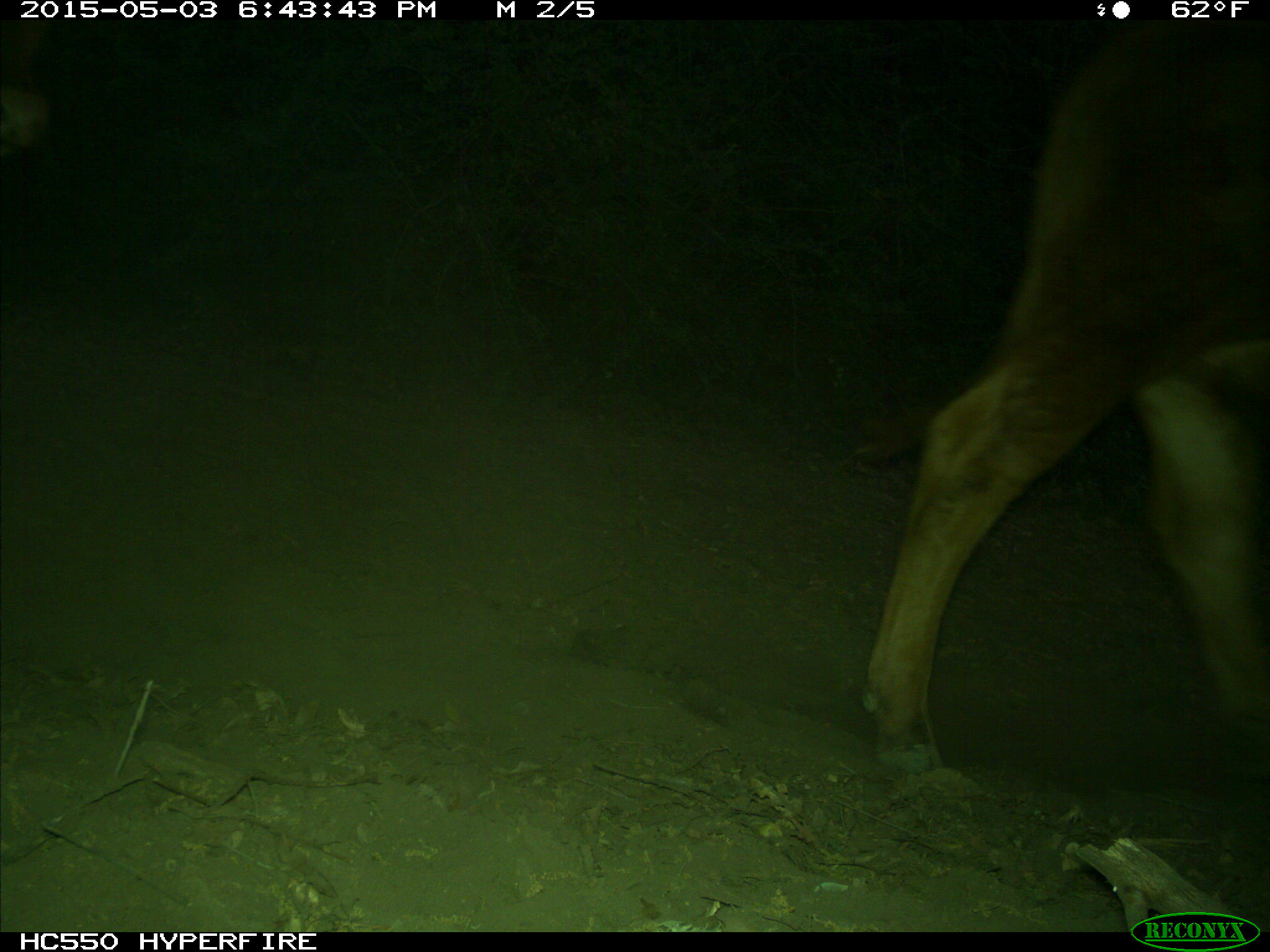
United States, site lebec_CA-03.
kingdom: Animalia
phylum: Chordata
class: Mammalia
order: Artiodactyla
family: Bovidae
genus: Bos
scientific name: Bos taurus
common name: domestic cow